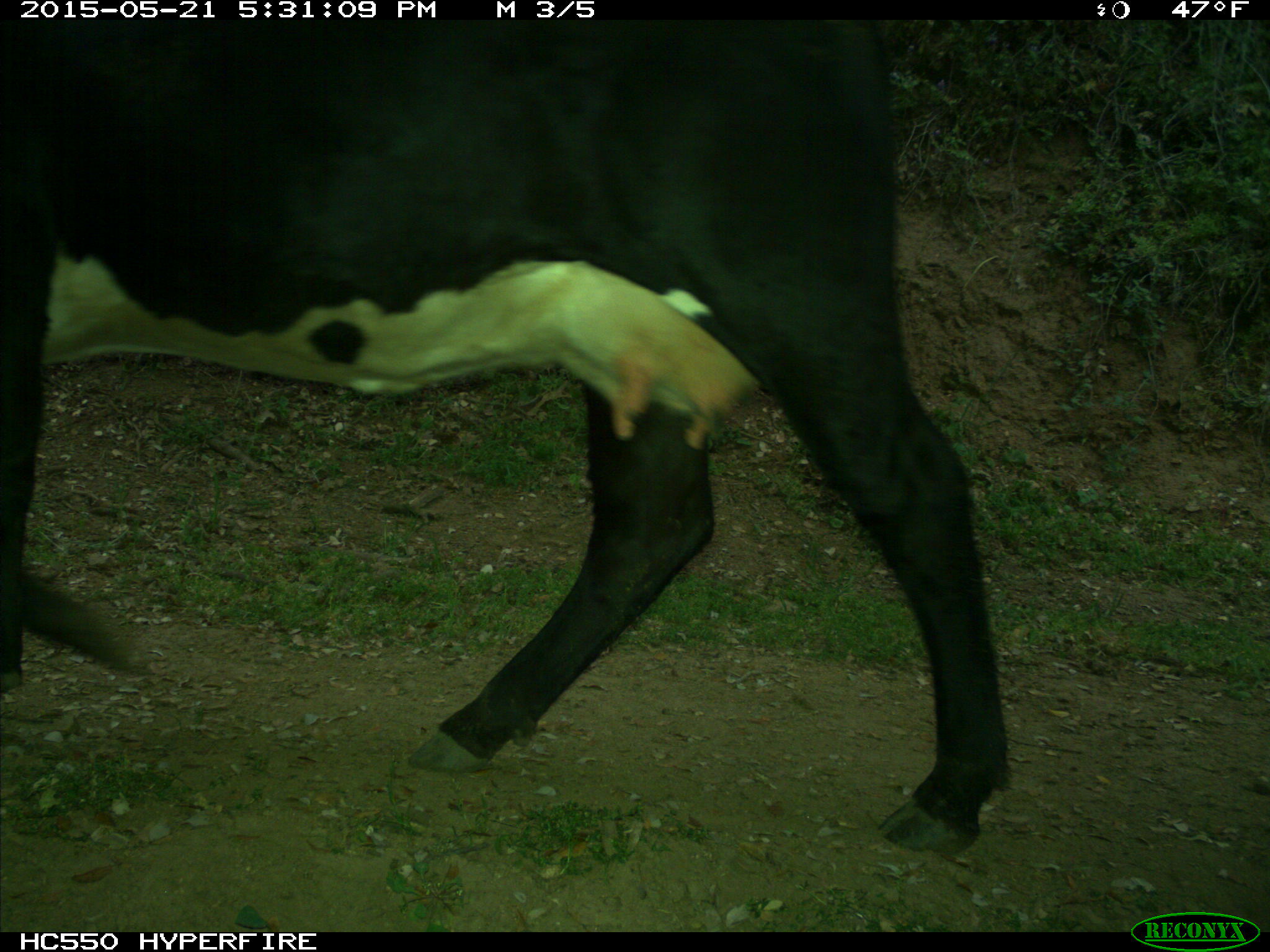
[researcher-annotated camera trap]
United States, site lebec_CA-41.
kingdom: Animalia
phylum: Chordata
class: Mammalia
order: Artiodactyla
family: Bovidae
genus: Bos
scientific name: Bos taurus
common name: domestic cow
Bos taurus (domestic cow).